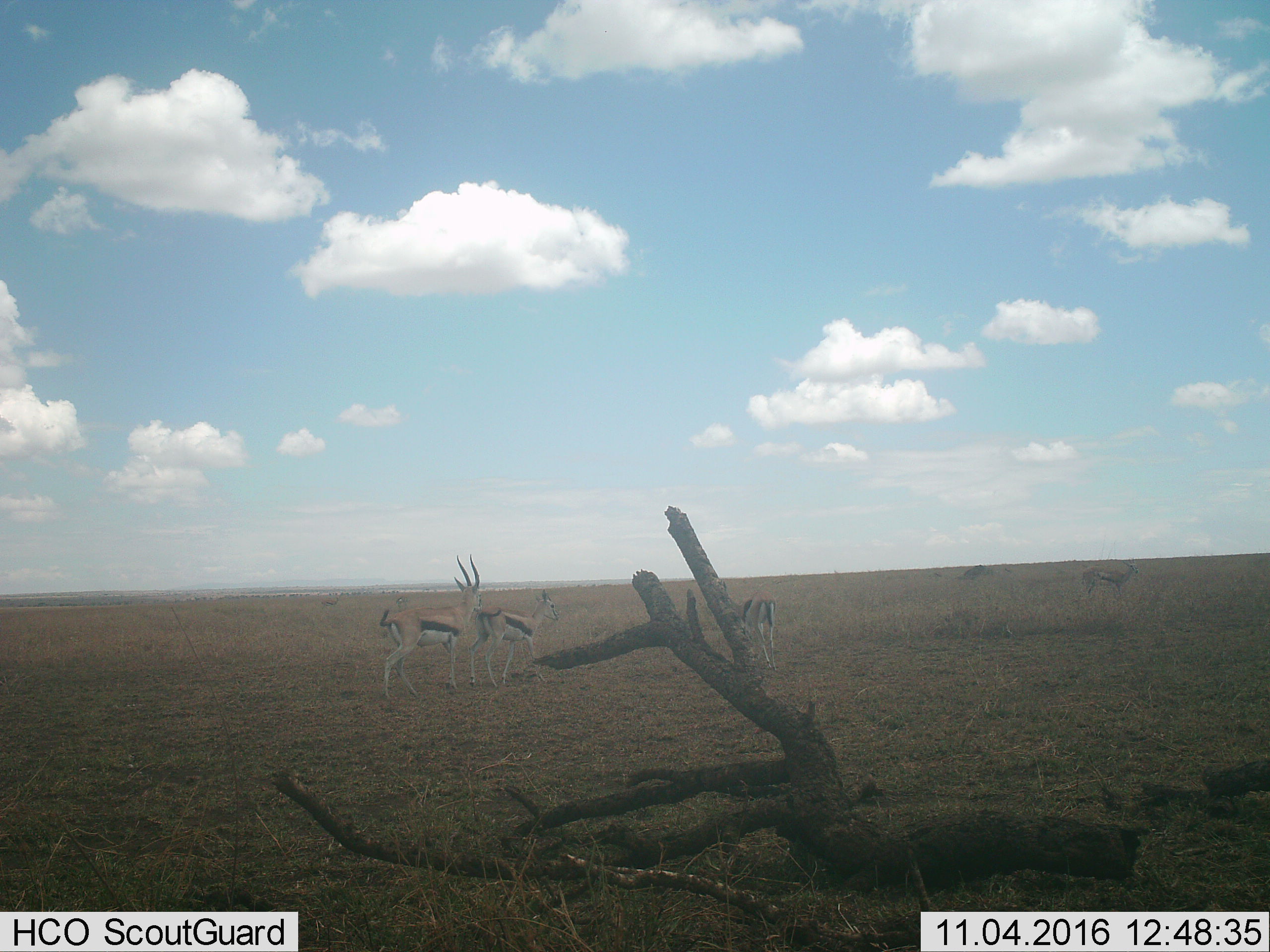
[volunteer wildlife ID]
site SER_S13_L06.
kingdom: Animalia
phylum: Chordata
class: Mammalia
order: Artiodactyla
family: Bovidae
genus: Eudorcas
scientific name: Eudorcas thomsonii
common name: thomson's gazelle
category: gazellethomsons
Gazellethomsons (thomson's gazelle) (Eudorcas thomsonii), count 4. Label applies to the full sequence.